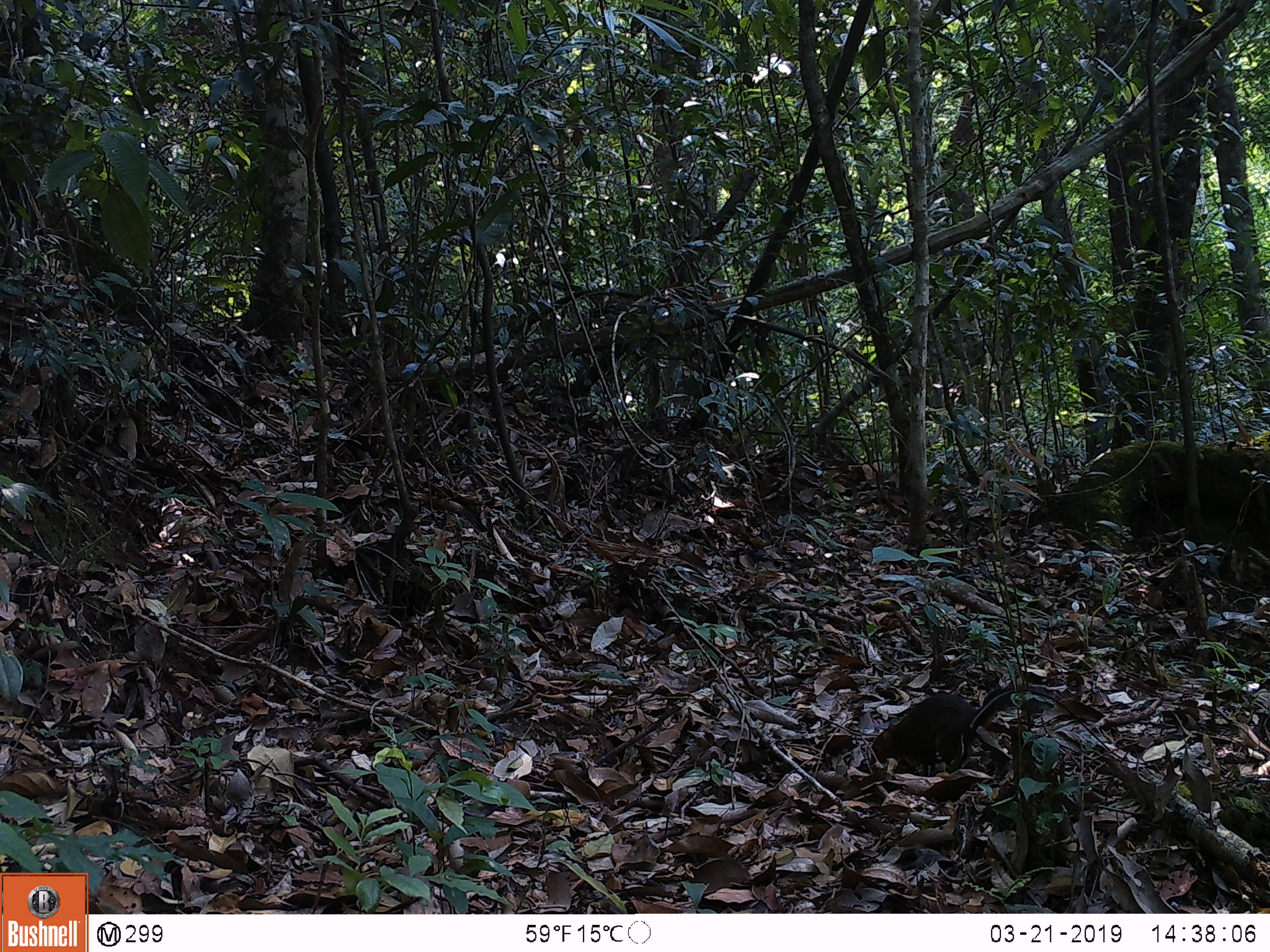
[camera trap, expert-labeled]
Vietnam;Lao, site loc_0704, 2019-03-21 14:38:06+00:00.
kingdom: Animalia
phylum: Chordata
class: Mammalia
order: Rodentia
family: Sciuridae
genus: Dremomys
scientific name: Dremomys rufigenis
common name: red-cheeked squirrel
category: red cheeked squirrel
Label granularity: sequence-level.